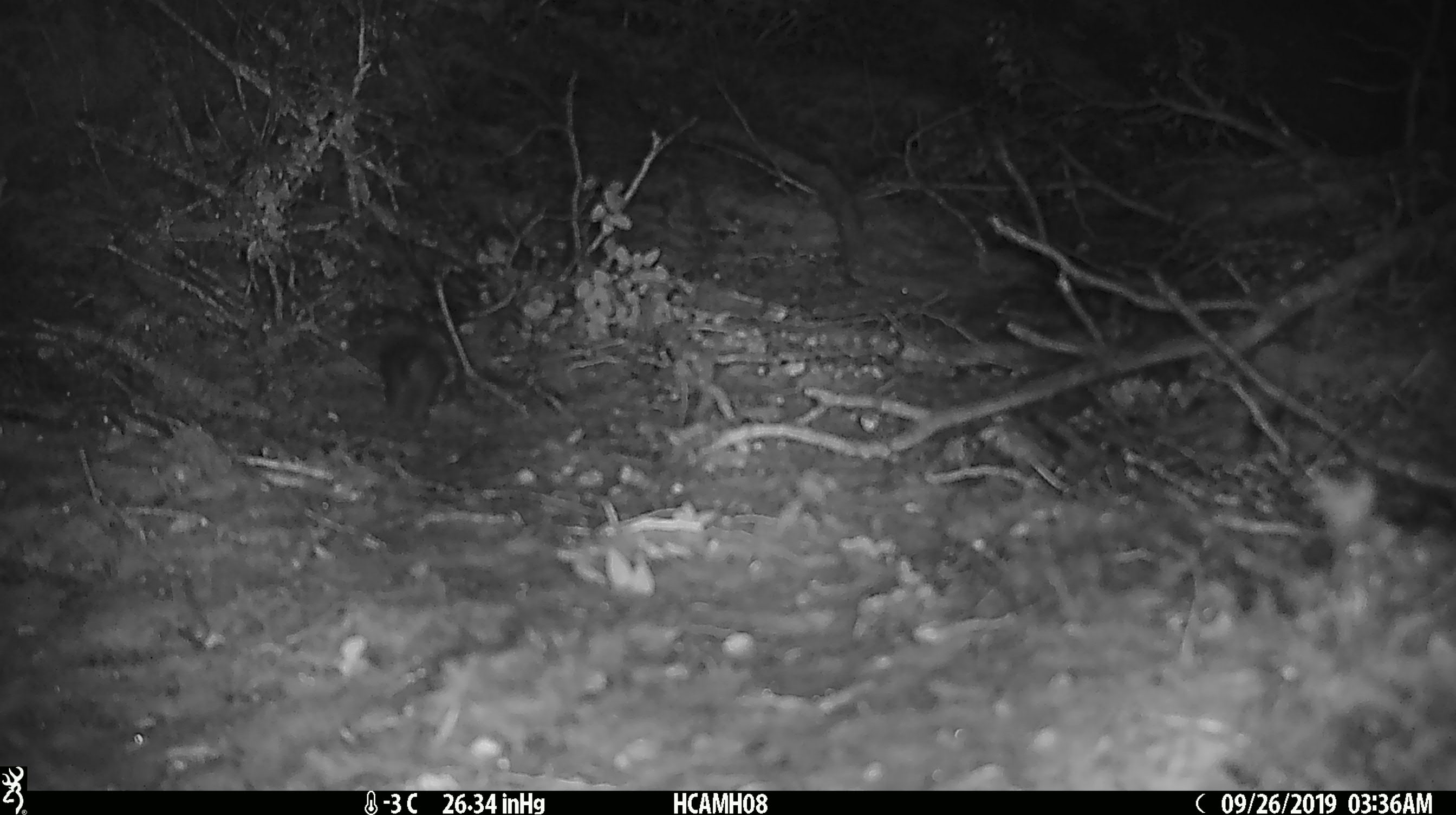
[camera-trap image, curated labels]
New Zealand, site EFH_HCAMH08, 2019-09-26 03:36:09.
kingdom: Animalia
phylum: Chordata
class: Mammalia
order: Rodentia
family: Muridae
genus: Mus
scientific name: Mus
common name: mouse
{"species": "mouse (Mus)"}